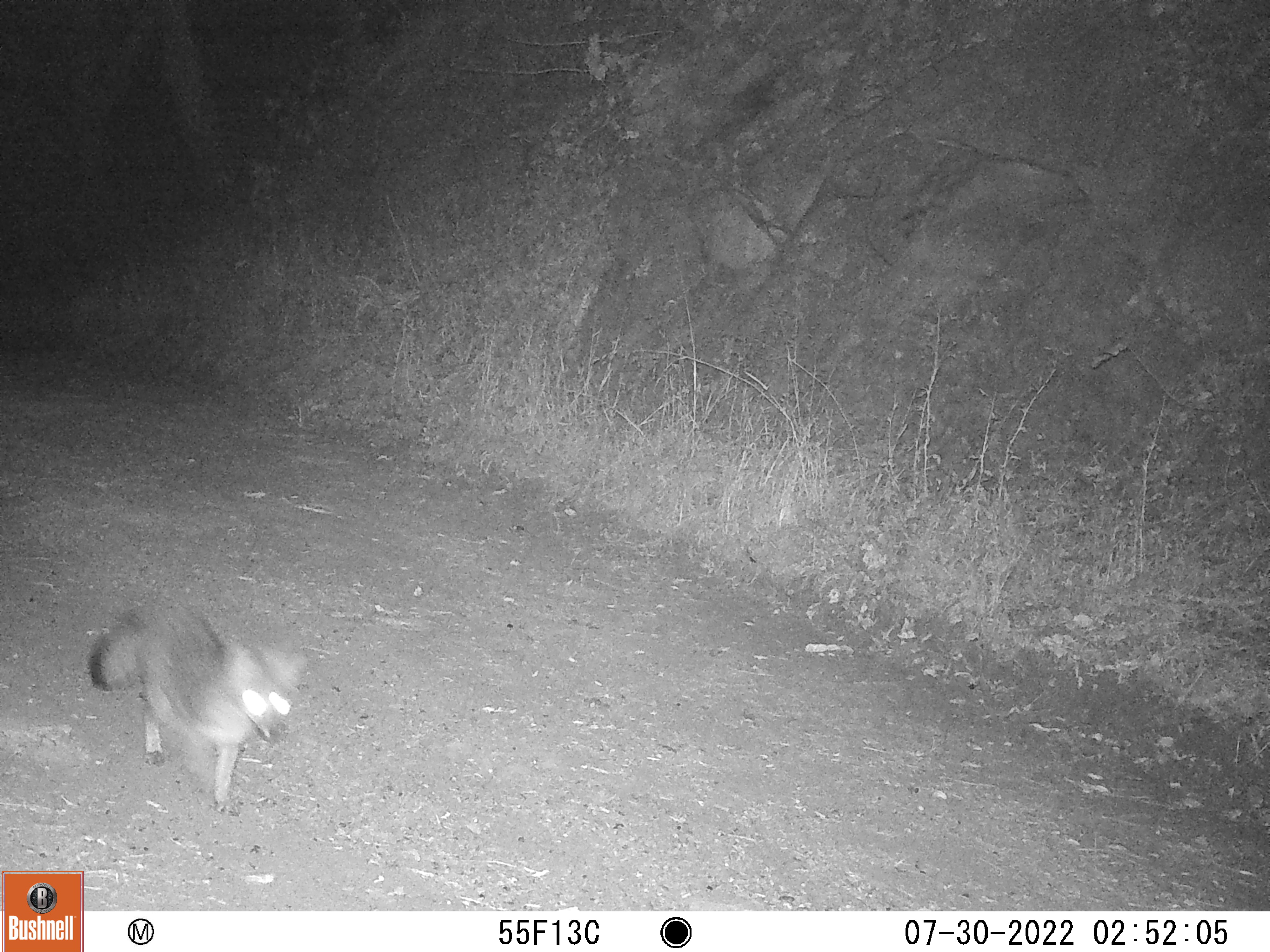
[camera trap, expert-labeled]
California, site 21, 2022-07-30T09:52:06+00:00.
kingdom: Animalia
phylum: Chordata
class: Mammalia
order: Carnivora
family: Canidae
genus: Urocyon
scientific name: Urocyon cinereoargenteus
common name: gray fox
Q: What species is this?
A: Gray fox (Urocyon cinereoargenteus).